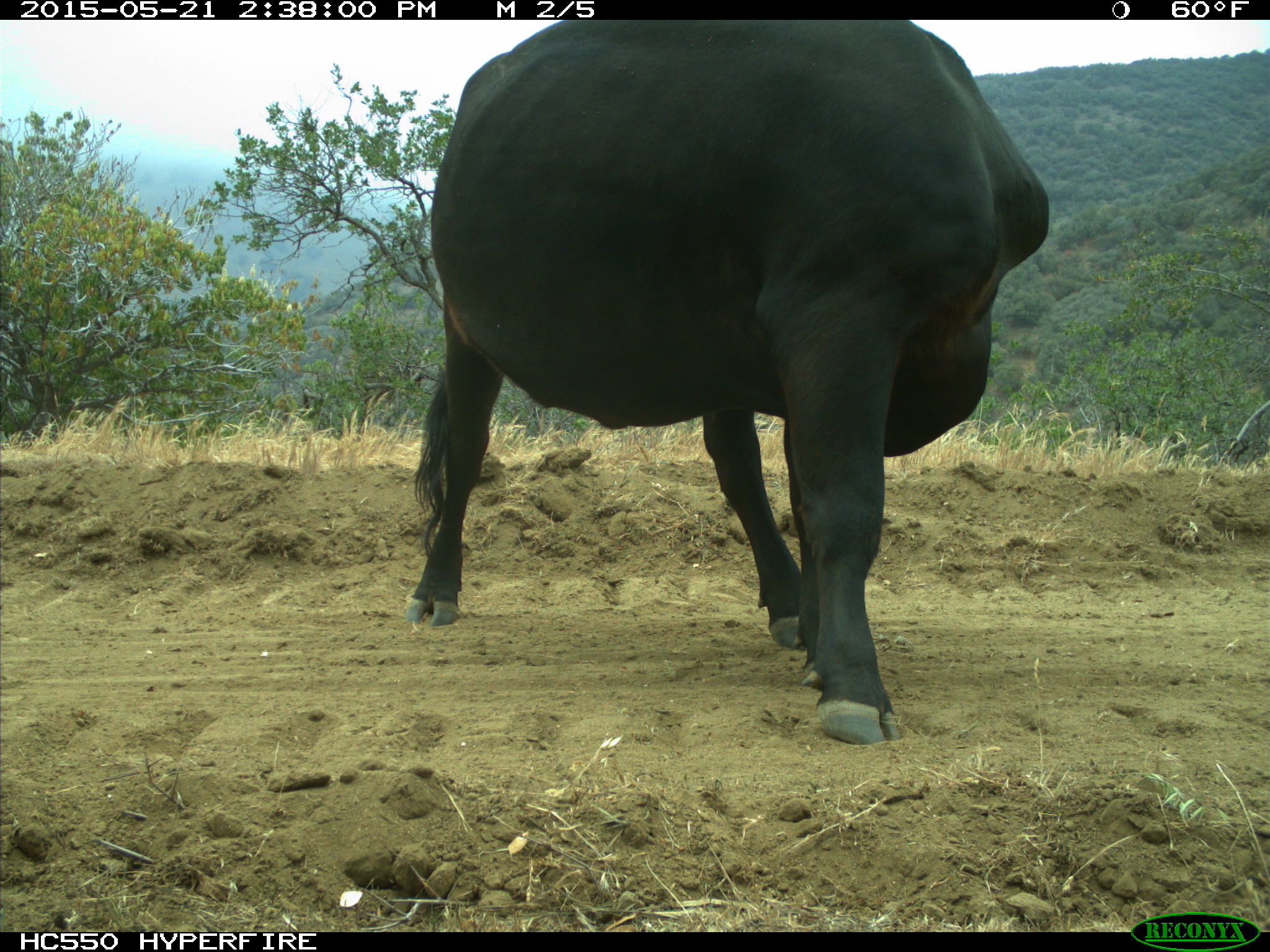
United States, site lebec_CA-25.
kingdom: Animalia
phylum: Chordata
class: Mammalia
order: Artiodactyla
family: Bovidae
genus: Bos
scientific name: Bos taurus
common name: domestic cow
Bos taurus (domestic cow).